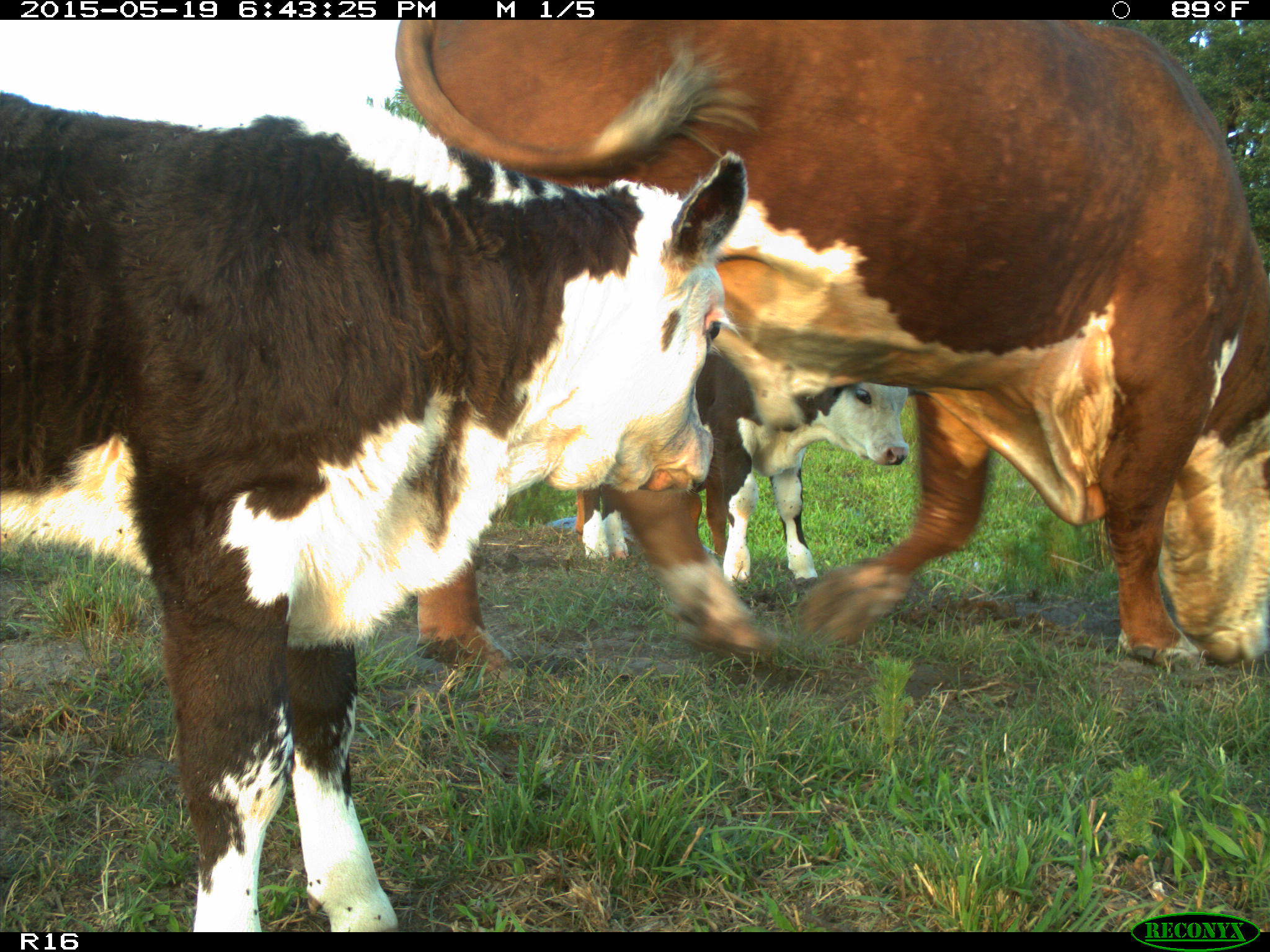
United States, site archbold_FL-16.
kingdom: Animalia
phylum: Chordata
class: Mammalia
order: Artiodactyla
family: Bovidae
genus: Bos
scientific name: Bos taurus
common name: domestic cow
Bos taurus (domestic cow).